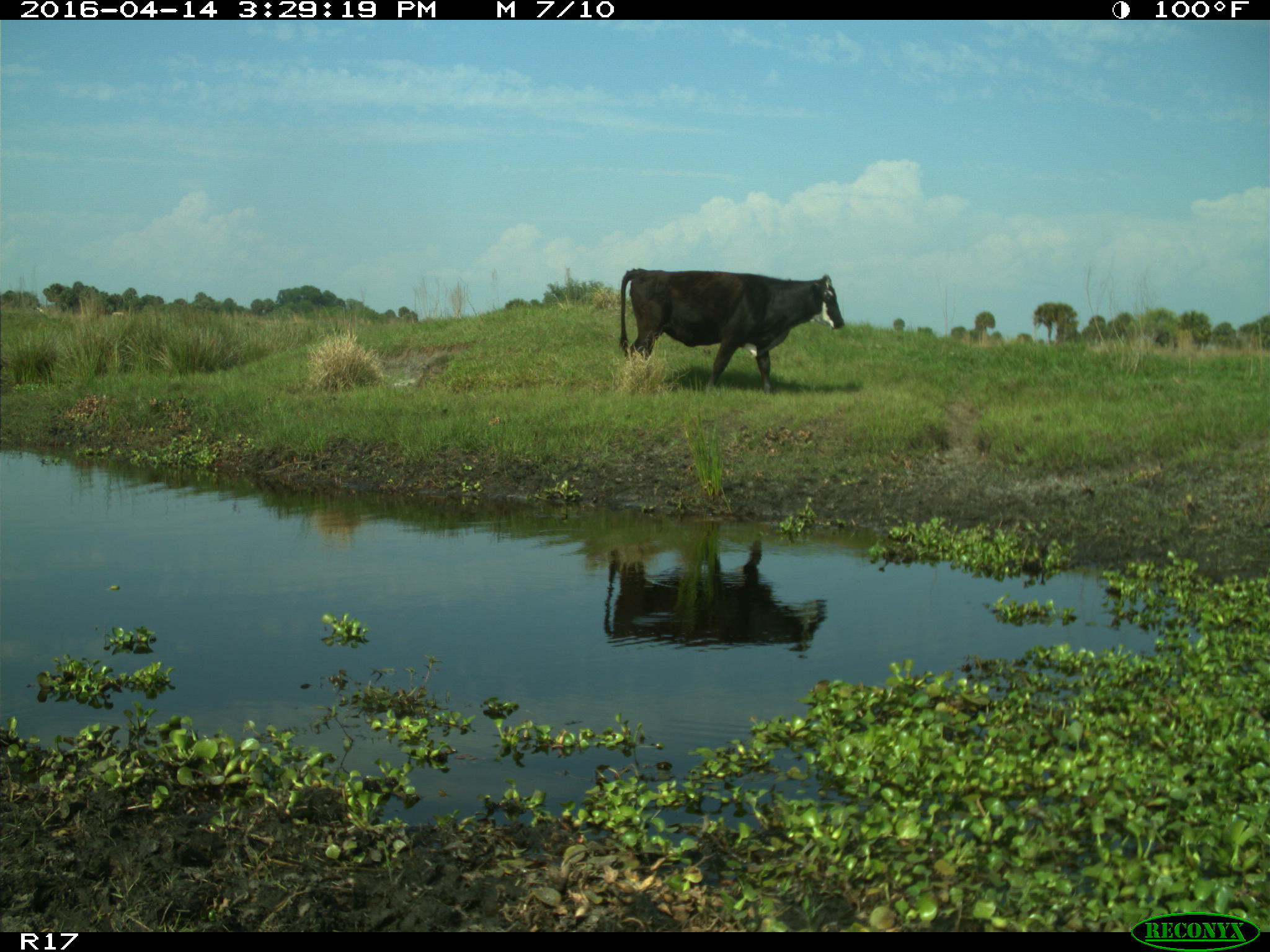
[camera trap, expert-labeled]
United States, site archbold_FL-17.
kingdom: Animalia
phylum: Chordata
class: Mammalia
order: Artiodactyla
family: Bovidae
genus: Bos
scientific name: Bos taurus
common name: domestic cow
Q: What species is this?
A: Bos taurus (domestic cow).